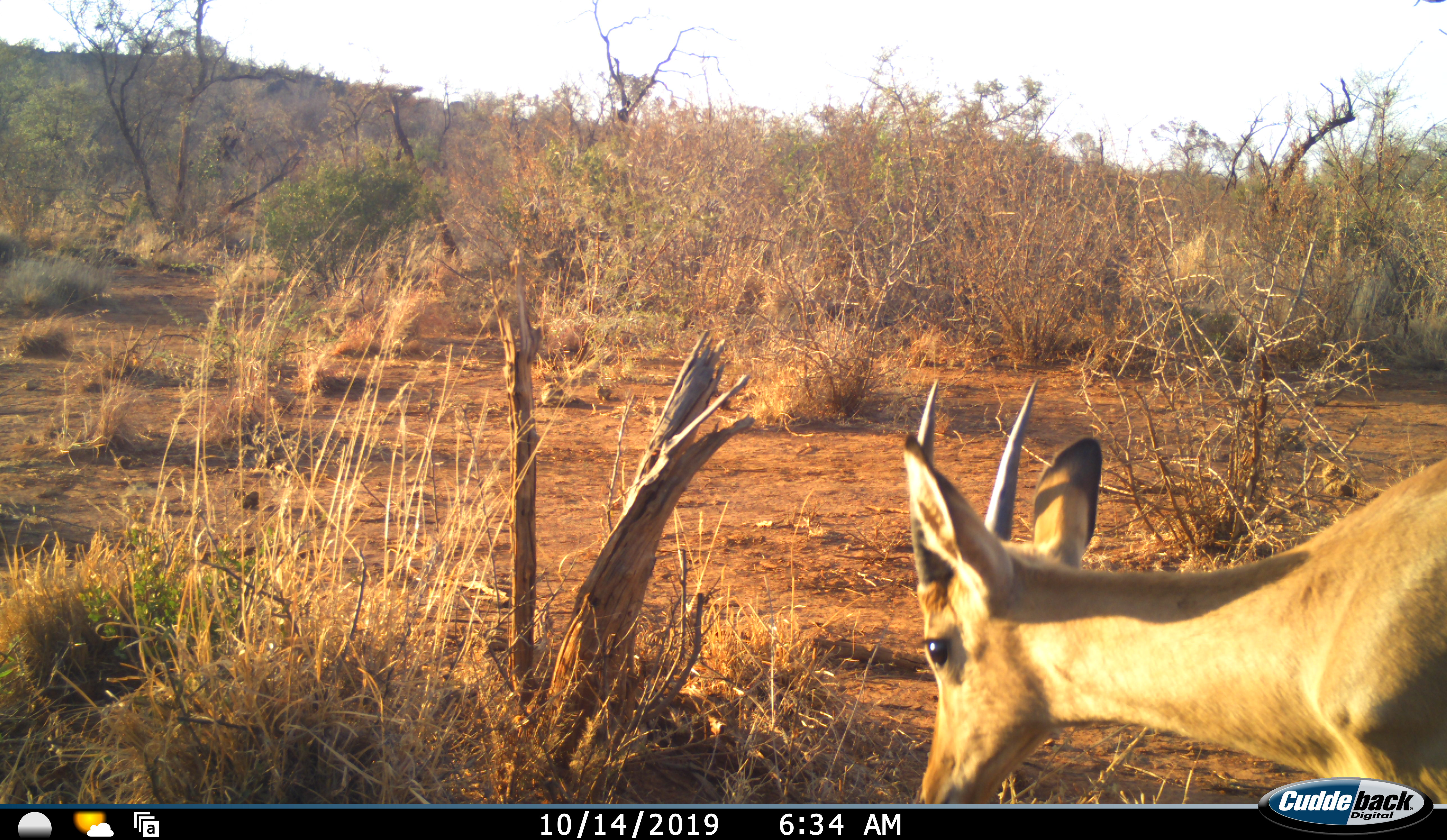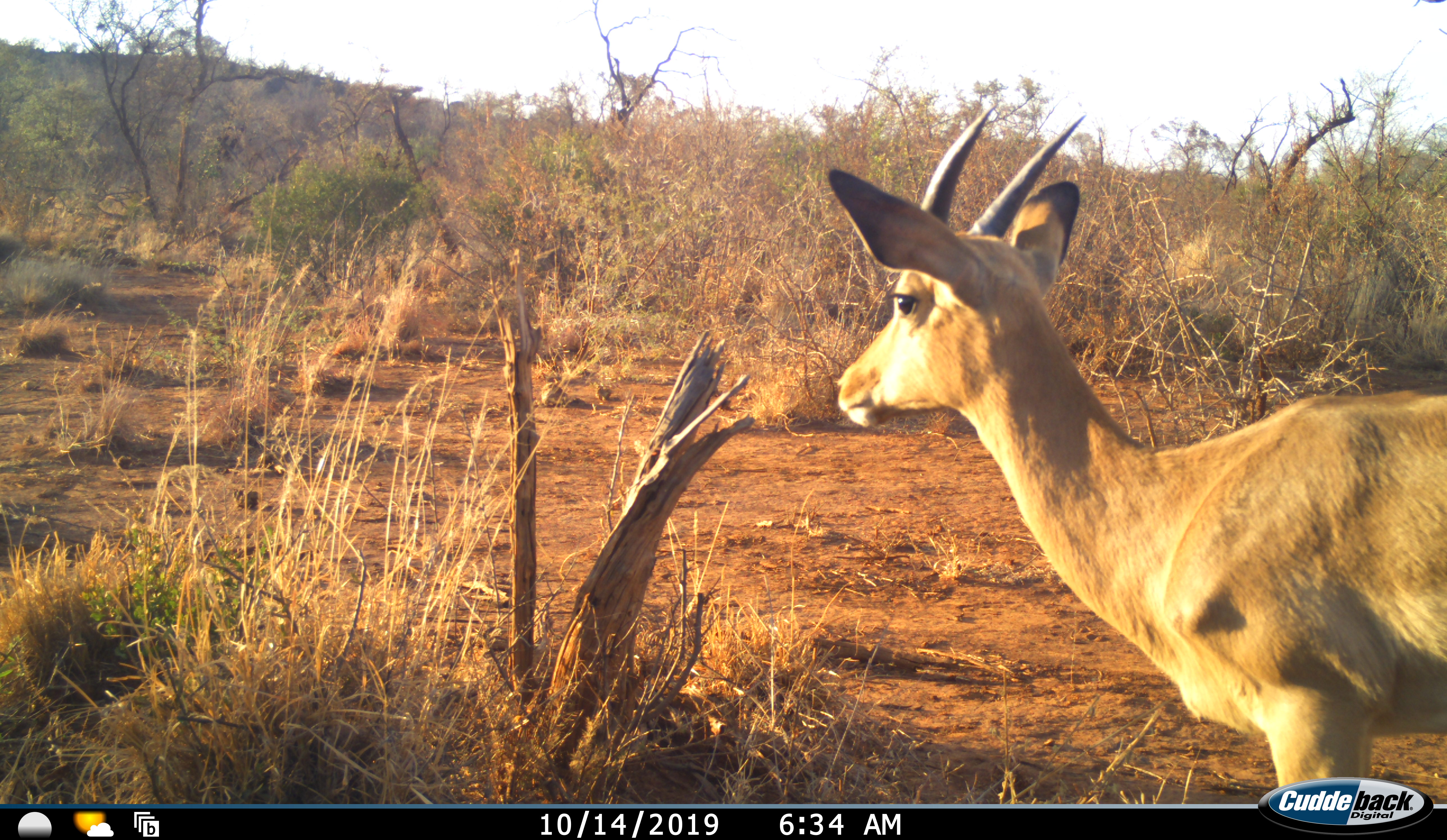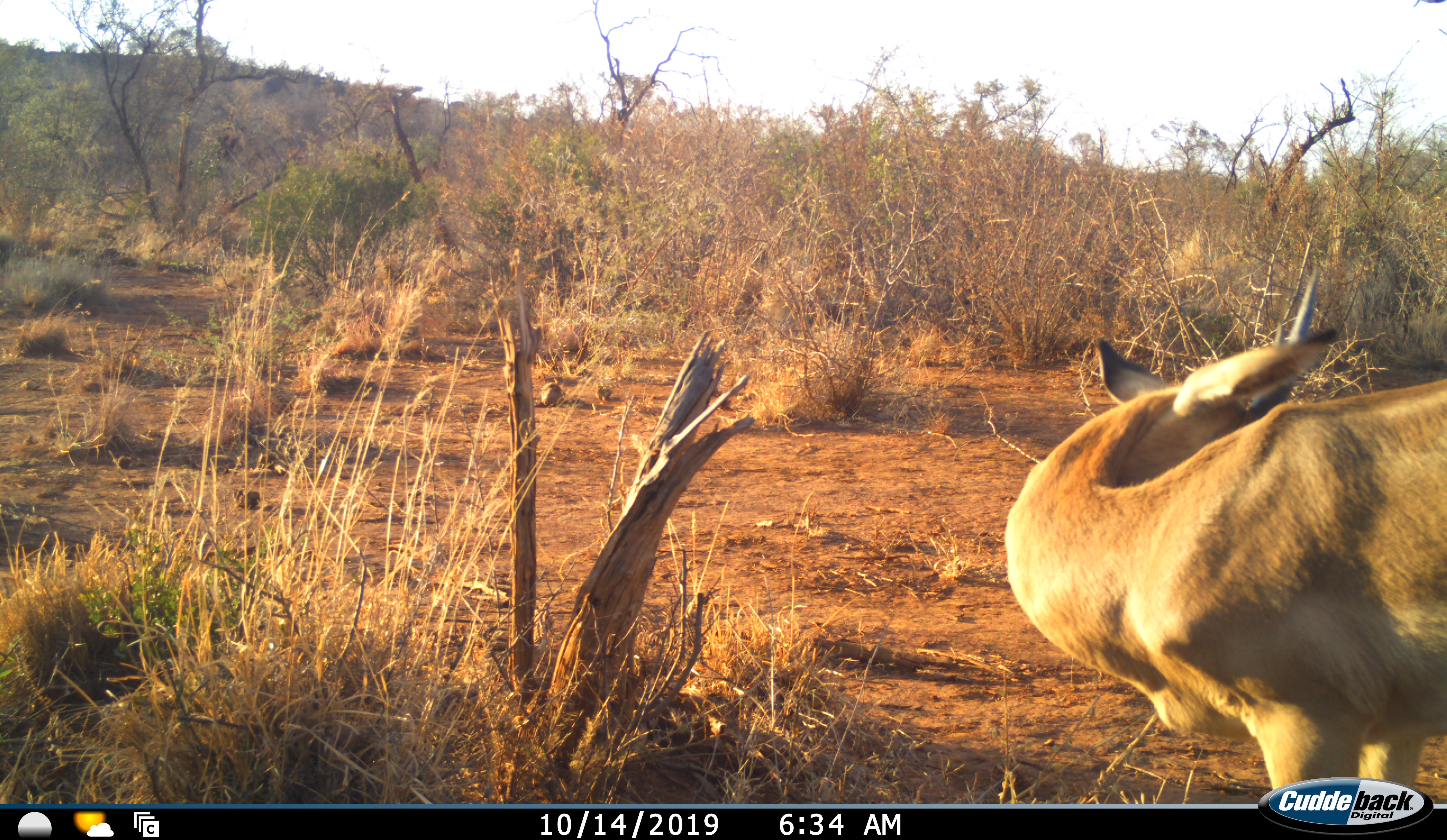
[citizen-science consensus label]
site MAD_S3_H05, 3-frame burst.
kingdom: Animalia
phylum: Chordata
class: Mammalia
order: Artiodactyla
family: Bovidae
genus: Aepyceros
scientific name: Aepyceros melampus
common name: impala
Impala (Aepyceros melampus), count 1. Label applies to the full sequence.